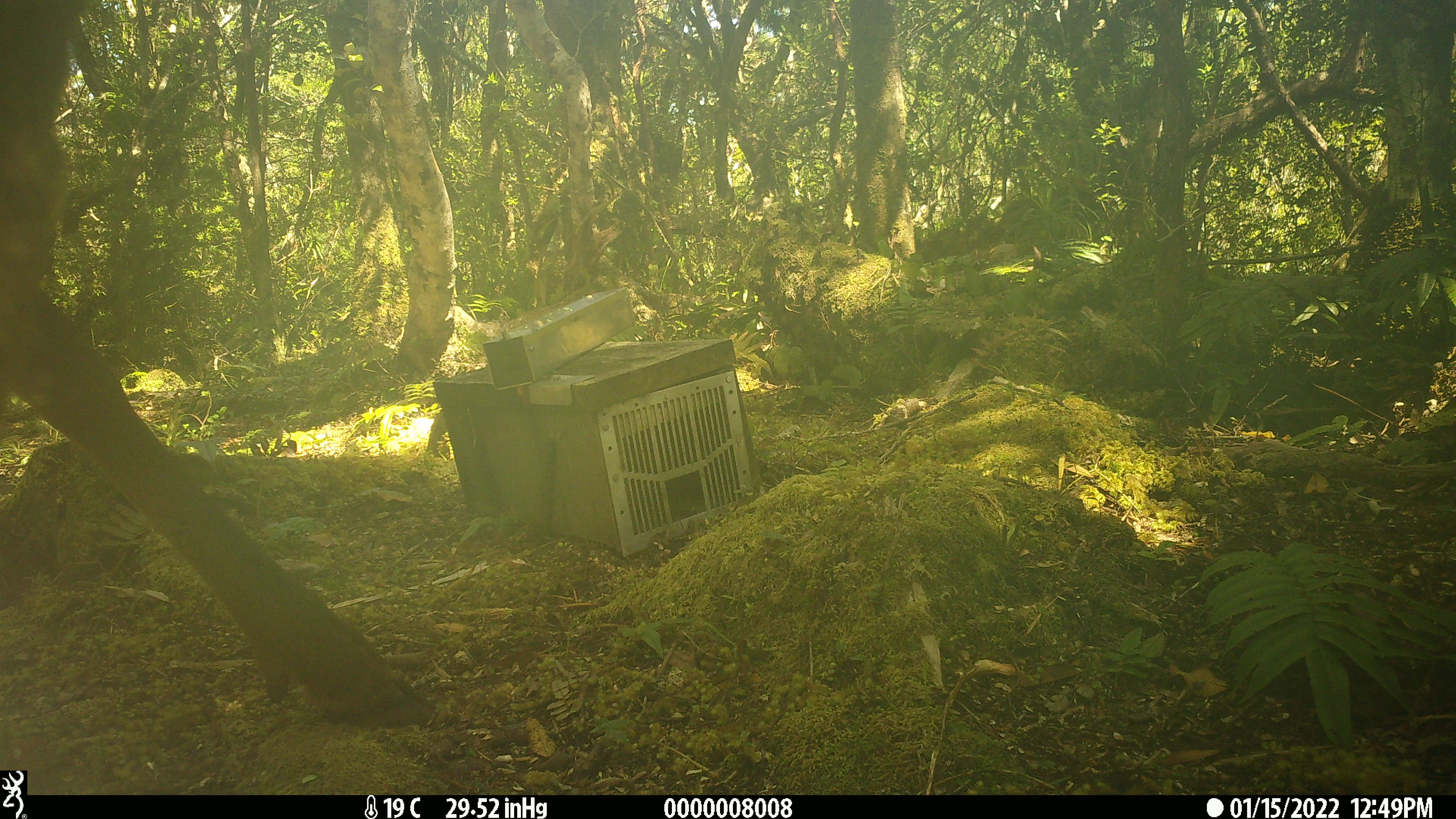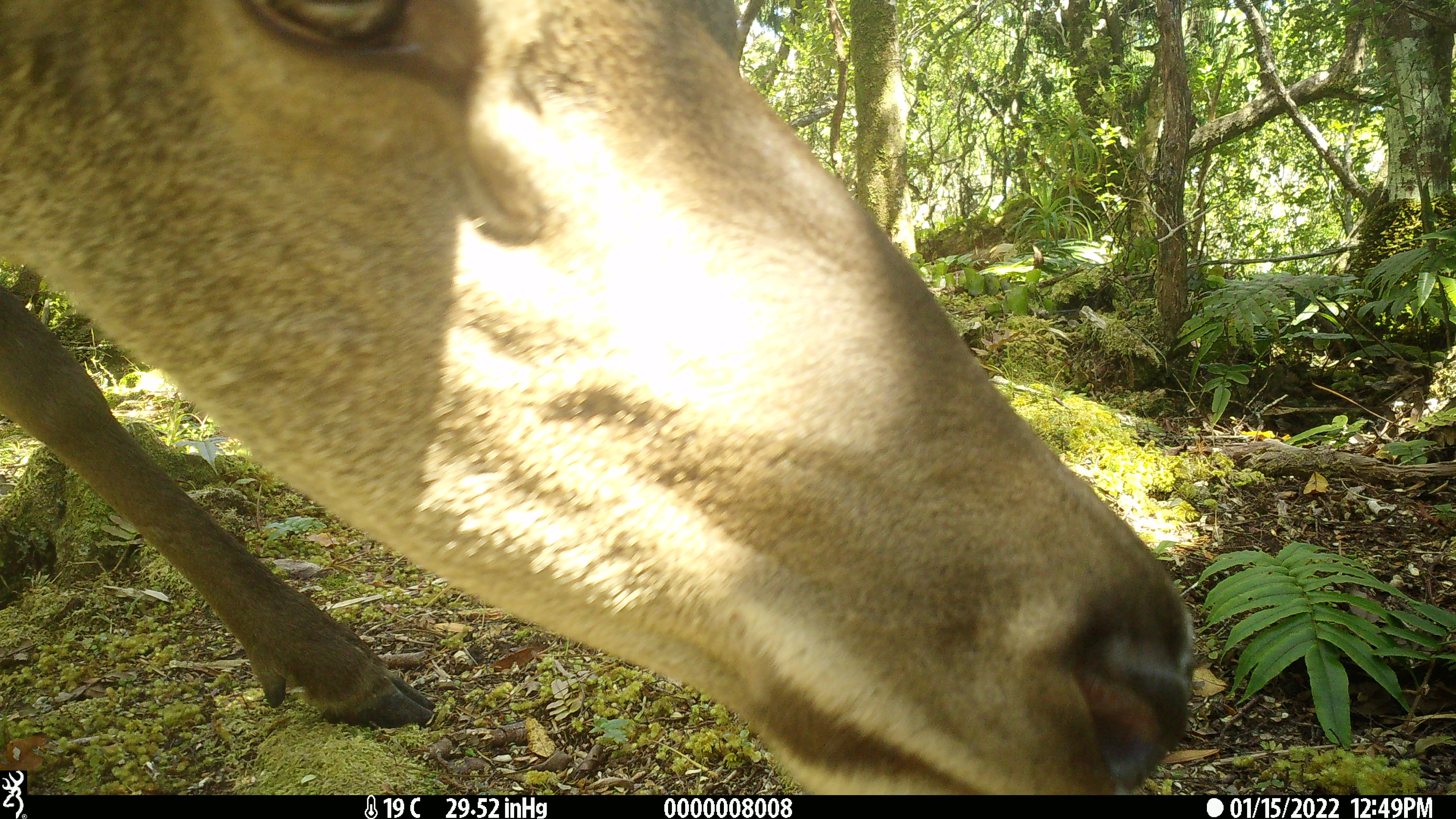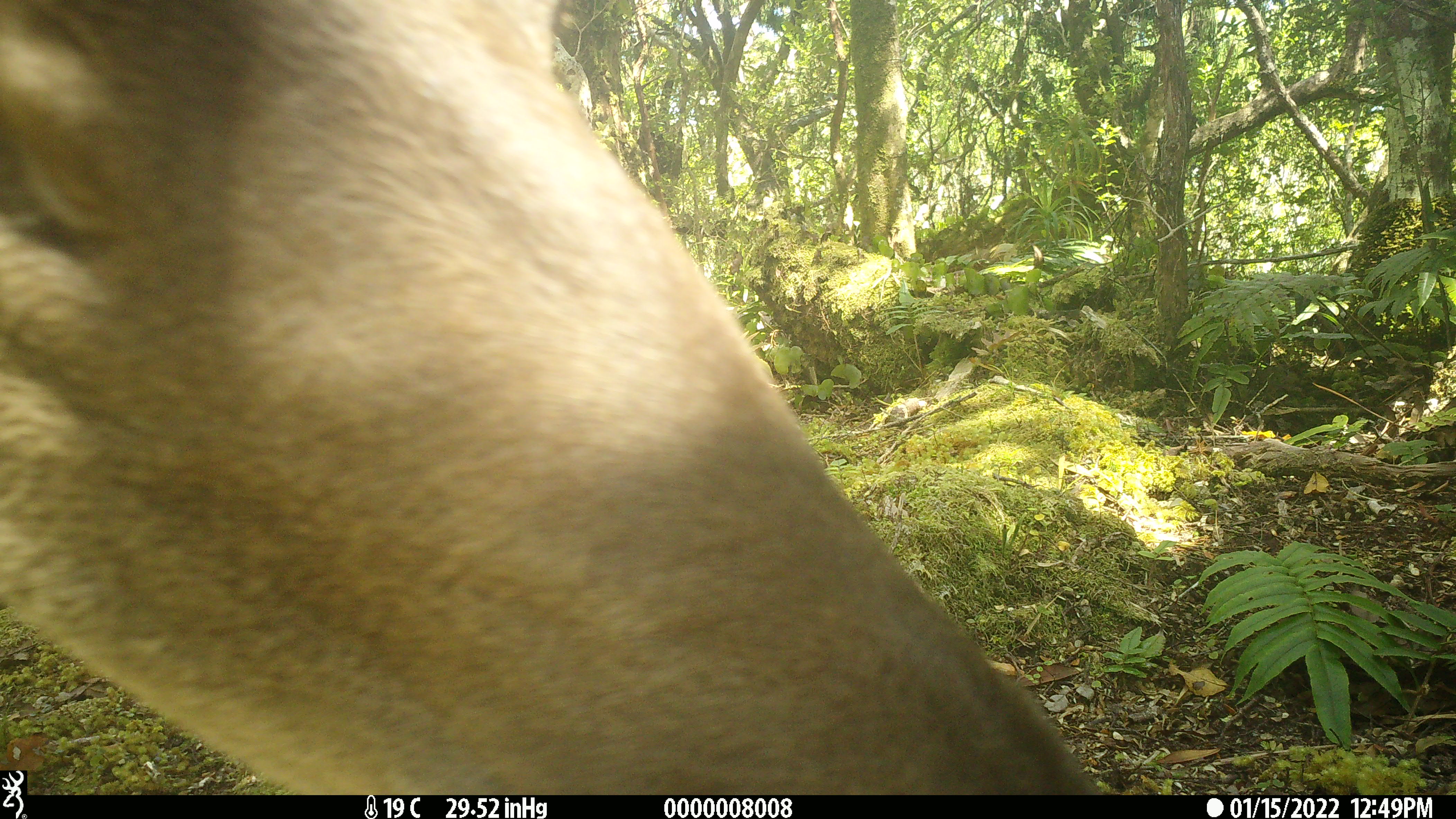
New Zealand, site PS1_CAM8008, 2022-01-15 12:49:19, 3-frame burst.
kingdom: Animalia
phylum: Chordata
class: Mammalia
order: Artiodactyla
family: Cervidae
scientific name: Cervidae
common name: deer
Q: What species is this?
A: Deer (Cervidae).